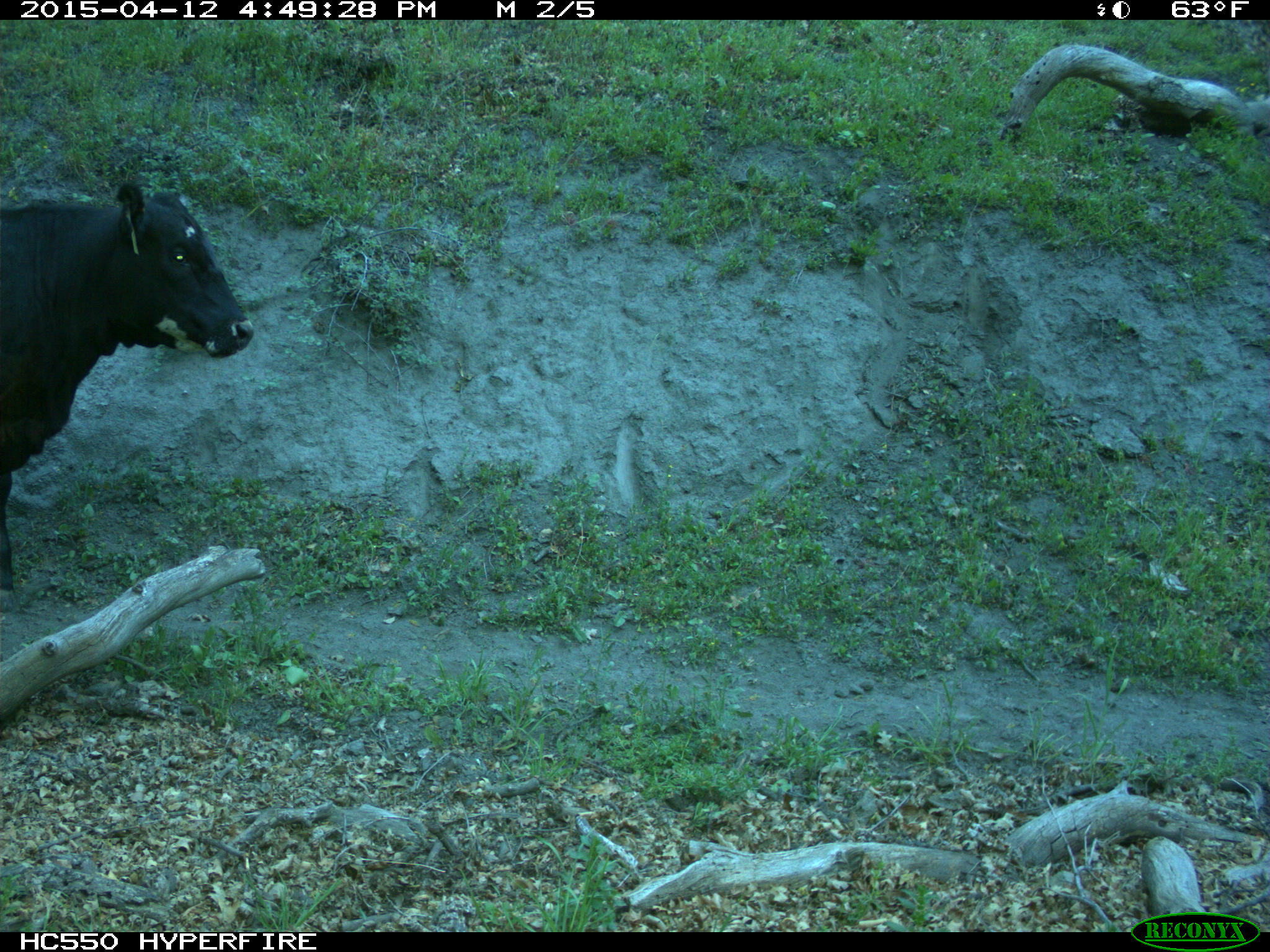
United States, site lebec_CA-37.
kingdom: Animalia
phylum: Chordata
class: Mammalia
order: Artiodactyla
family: Bovidae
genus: Bos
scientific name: Bos taurus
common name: domestic cow